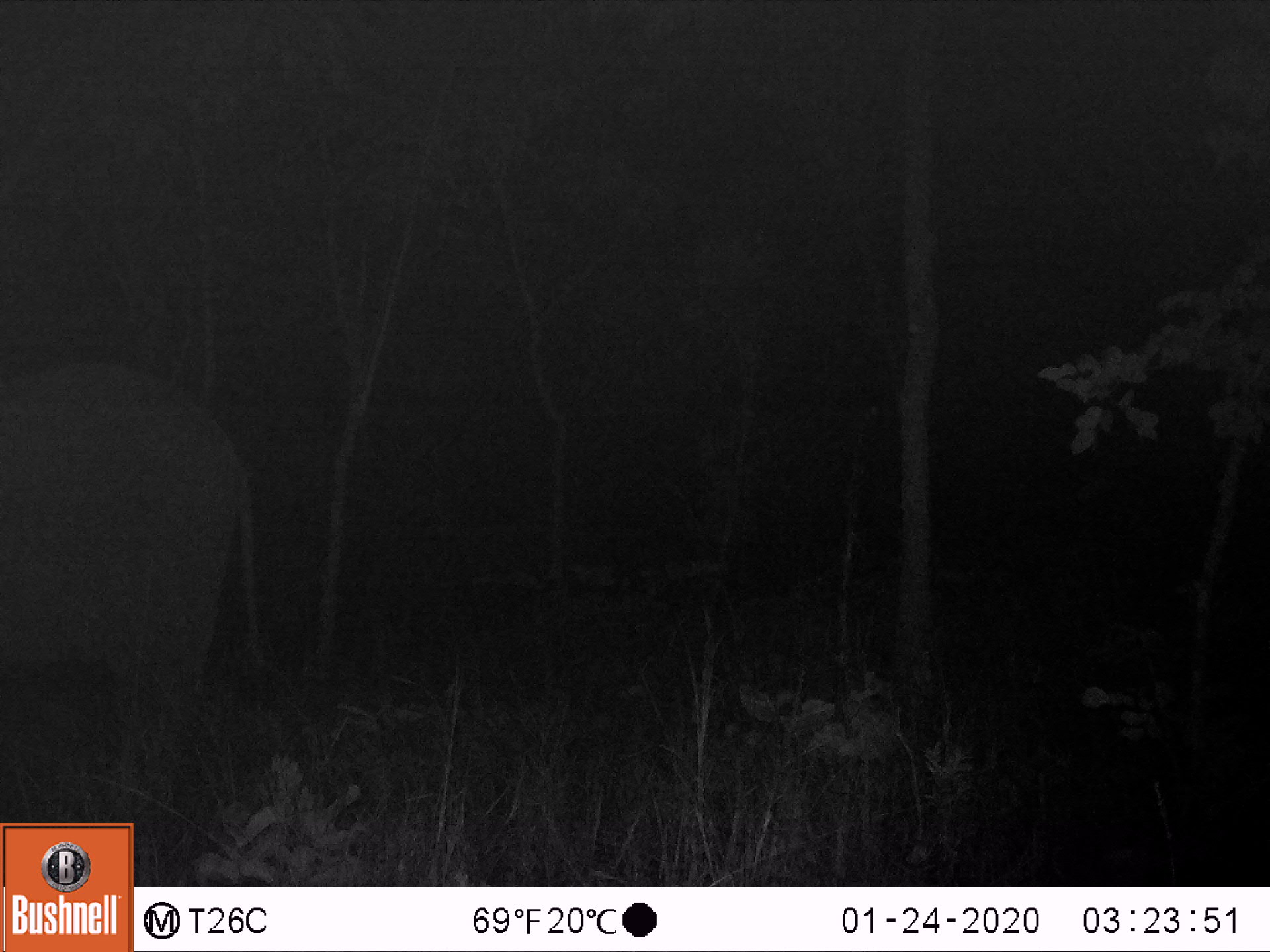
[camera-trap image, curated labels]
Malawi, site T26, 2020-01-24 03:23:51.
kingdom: Animalia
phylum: Chordata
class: Mammalia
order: Proboscidea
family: Elephantidae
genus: Loxodonta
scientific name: Loxodonta africana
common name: african savanna elephant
African savanna elephant (Loxodonta africana), count 1.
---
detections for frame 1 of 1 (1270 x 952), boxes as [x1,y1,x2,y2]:
african savanna elephant: [0,324,280,785]